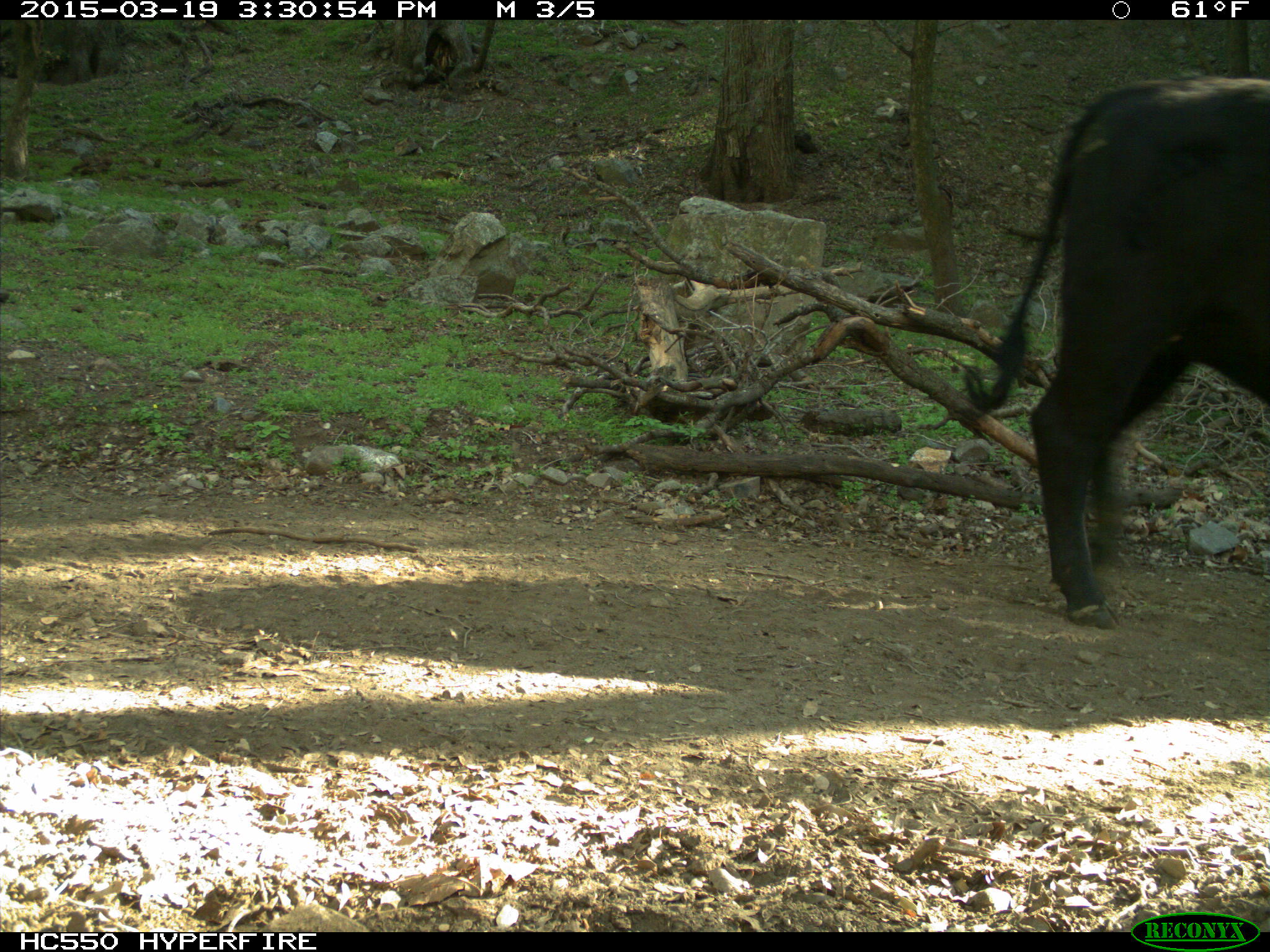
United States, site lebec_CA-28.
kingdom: Animalia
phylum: Chordata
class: Mammalia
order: Artiodactyla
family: Bovidae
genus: Bos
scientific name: Bos taurus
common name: domestic cow